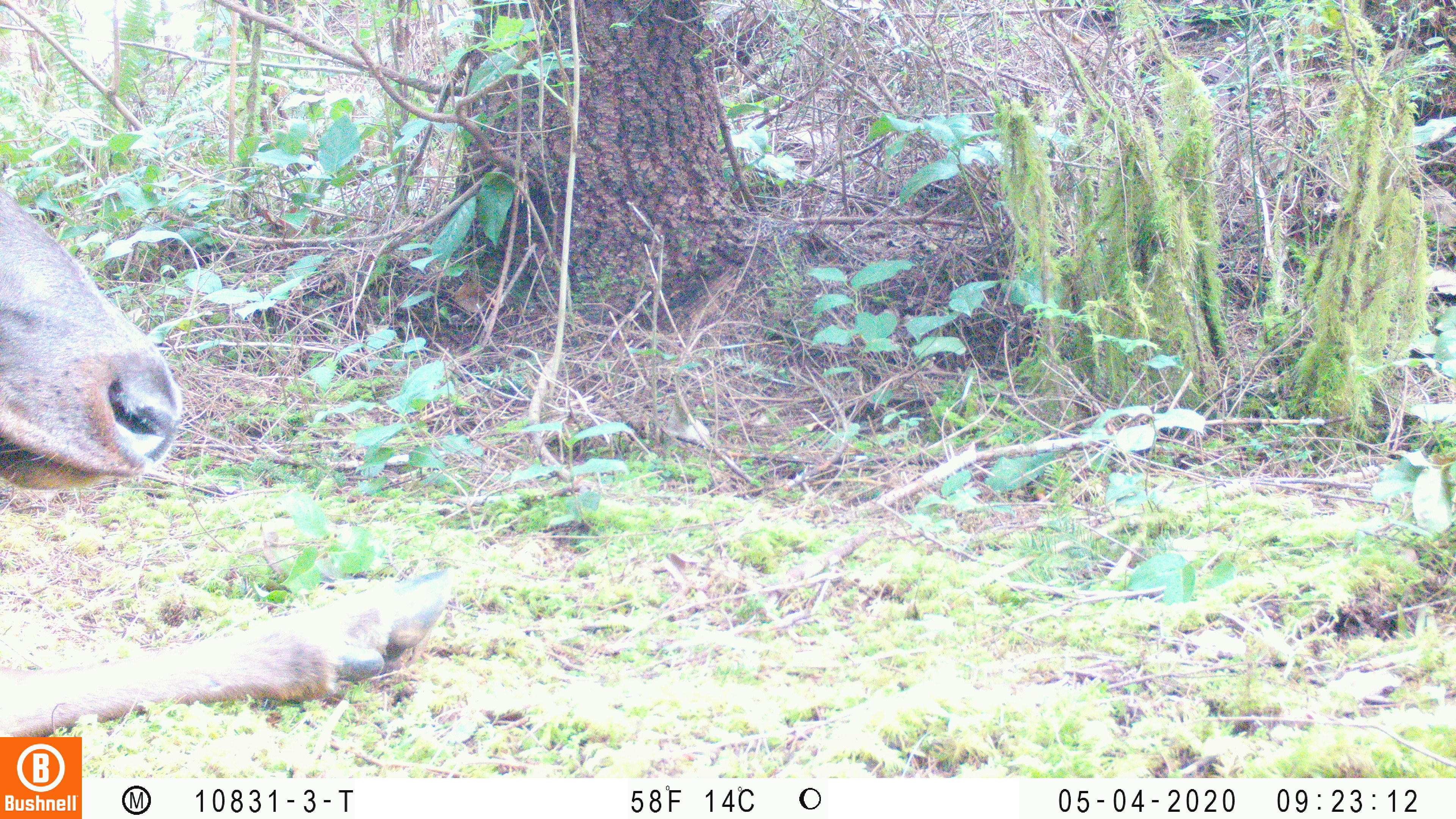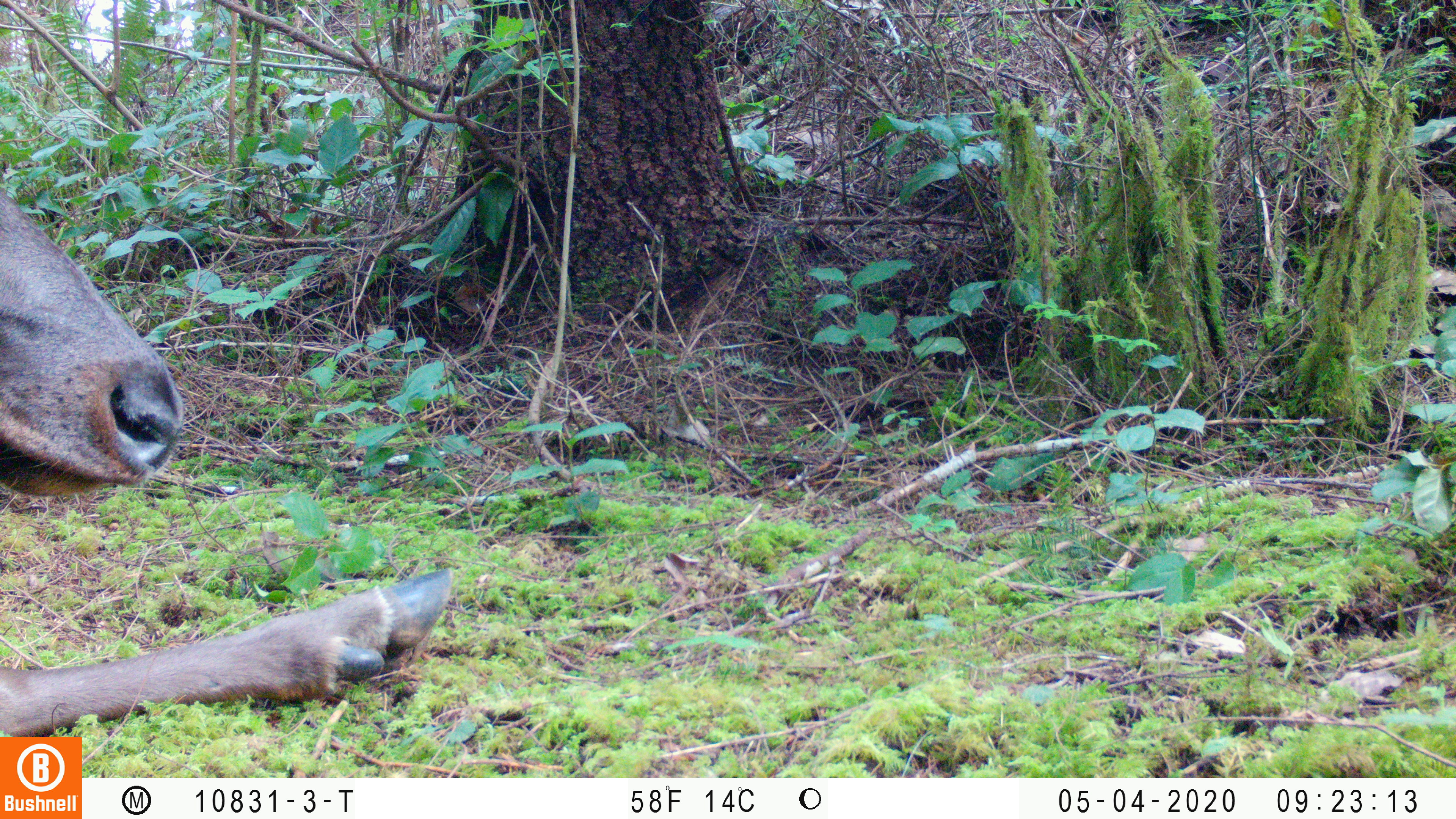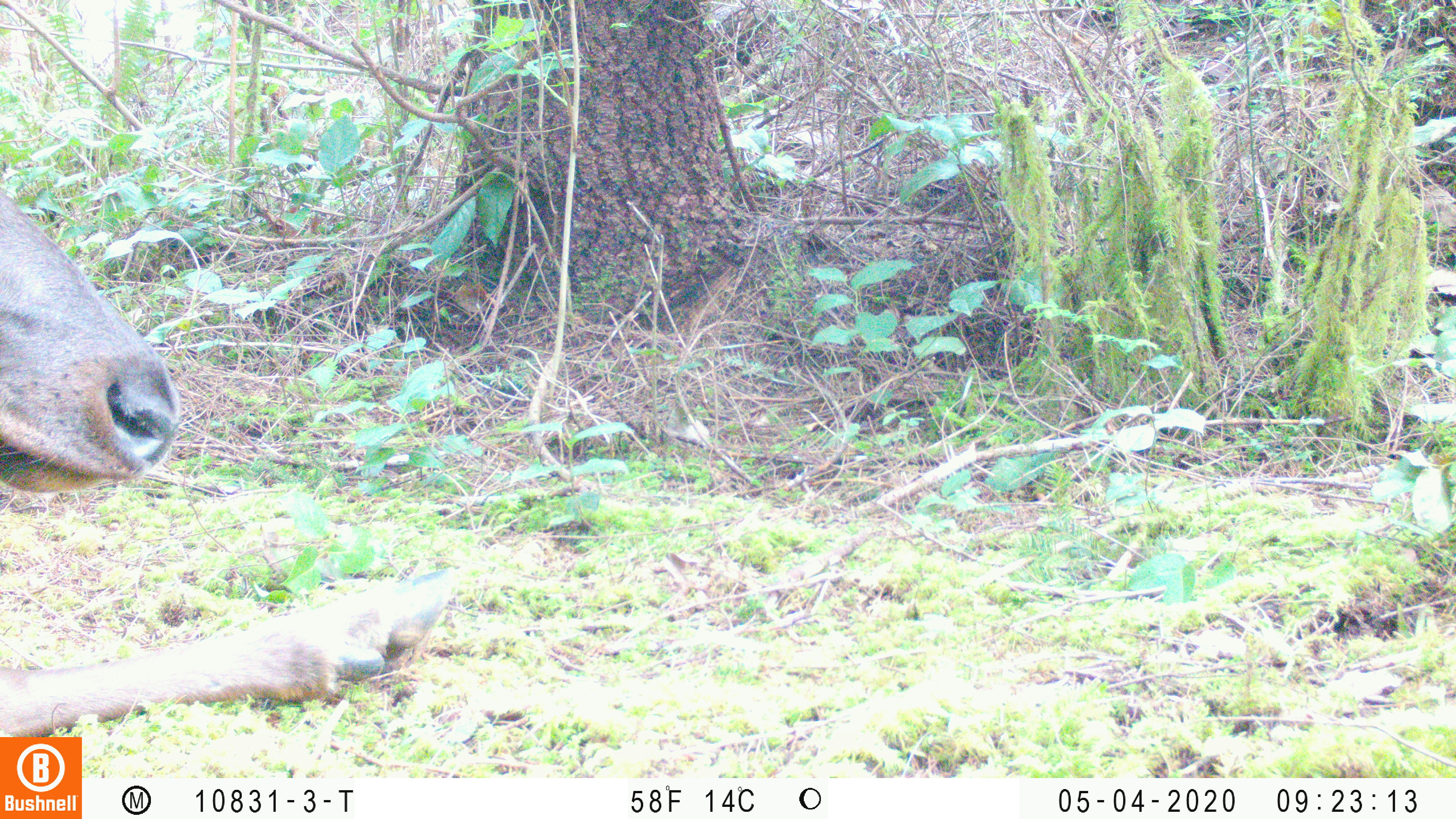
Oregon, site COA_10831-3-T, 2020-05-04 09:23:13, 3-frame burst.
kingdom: Animalia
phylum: Chordata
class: Mammalia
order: Artiodactyla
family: Cervidae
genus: Cervus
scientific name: Cervus canadensis roosevelti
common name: roosevelt elk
Roosevelt elk (Cervus canadensis roosevelti).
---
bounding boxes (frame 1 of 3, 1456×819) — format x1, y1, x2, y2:
roosevelt elk: 0, 184, 469, 730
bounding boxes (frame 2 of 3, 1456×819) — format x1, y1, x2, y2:
roosevelt elk: 4, 188, 459, 730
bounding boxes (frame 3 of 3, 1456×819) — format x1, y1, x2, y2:
roosevelt elk: 0, 186, 465, 730